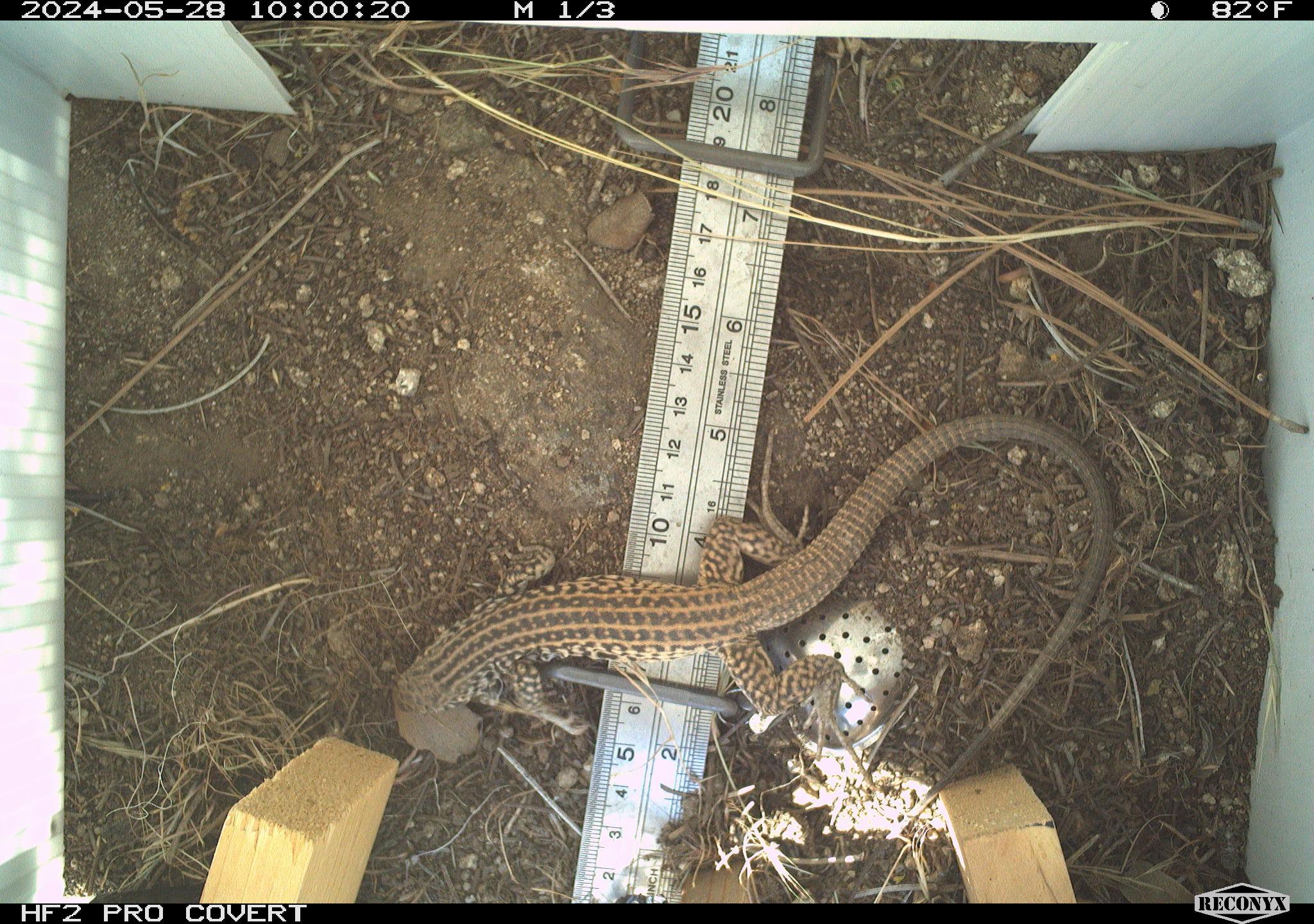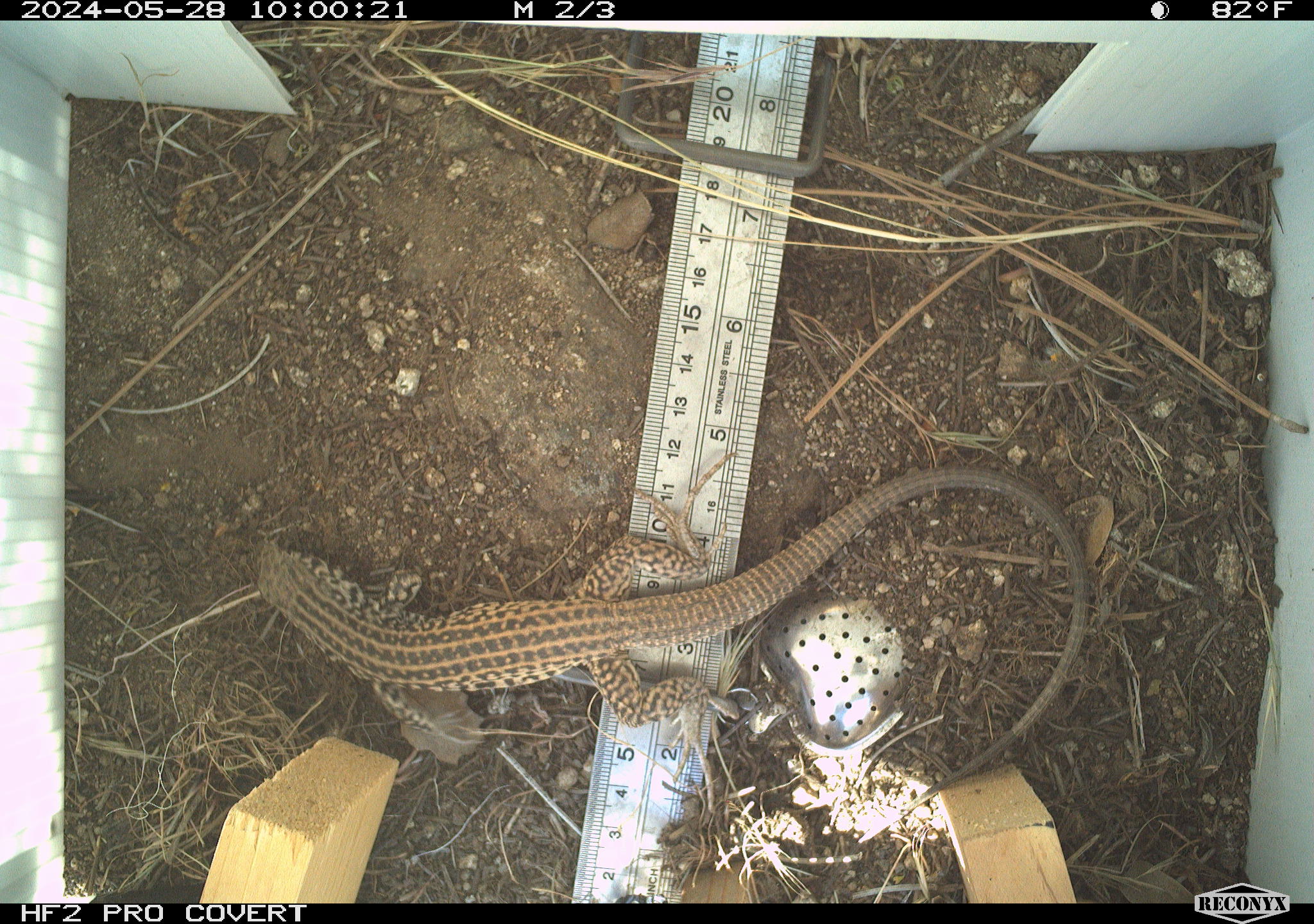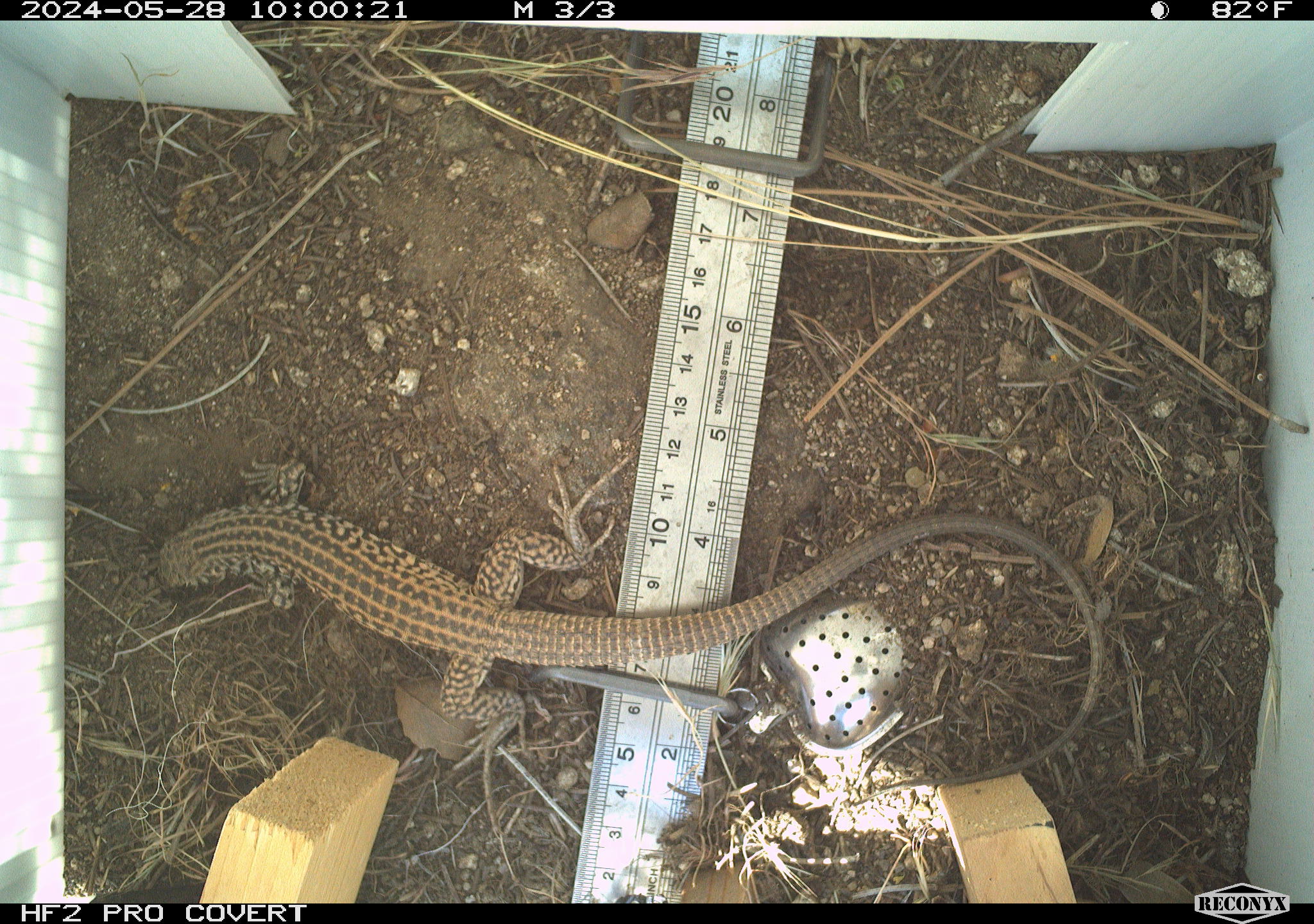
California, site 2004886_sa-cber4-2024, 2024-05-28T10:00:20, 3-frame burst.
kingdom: Animalia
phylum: Chordata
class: Reptilia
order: Squamata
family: Teiidae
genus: Aspidoscelis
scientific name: Aspidoscelis tigris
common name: western whiptail